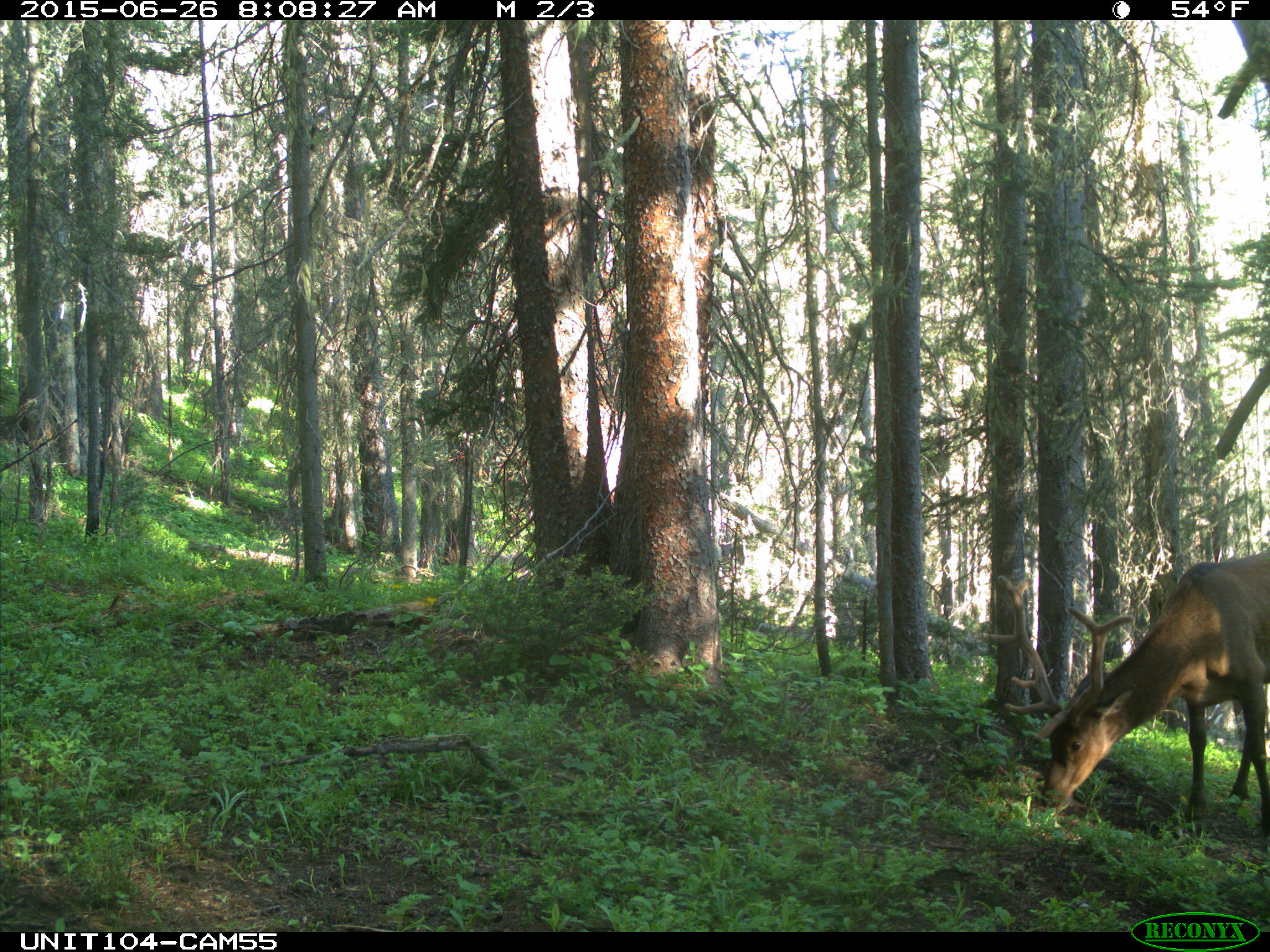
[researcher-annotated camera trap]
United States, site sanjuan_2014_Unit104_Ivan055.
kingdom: Animalia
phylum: Chordata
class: Mammalia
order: Artiodactyla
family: Cervidae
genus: Cervus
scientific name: Cervus elaphus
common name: red deer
Cervus elaphus (red deer).